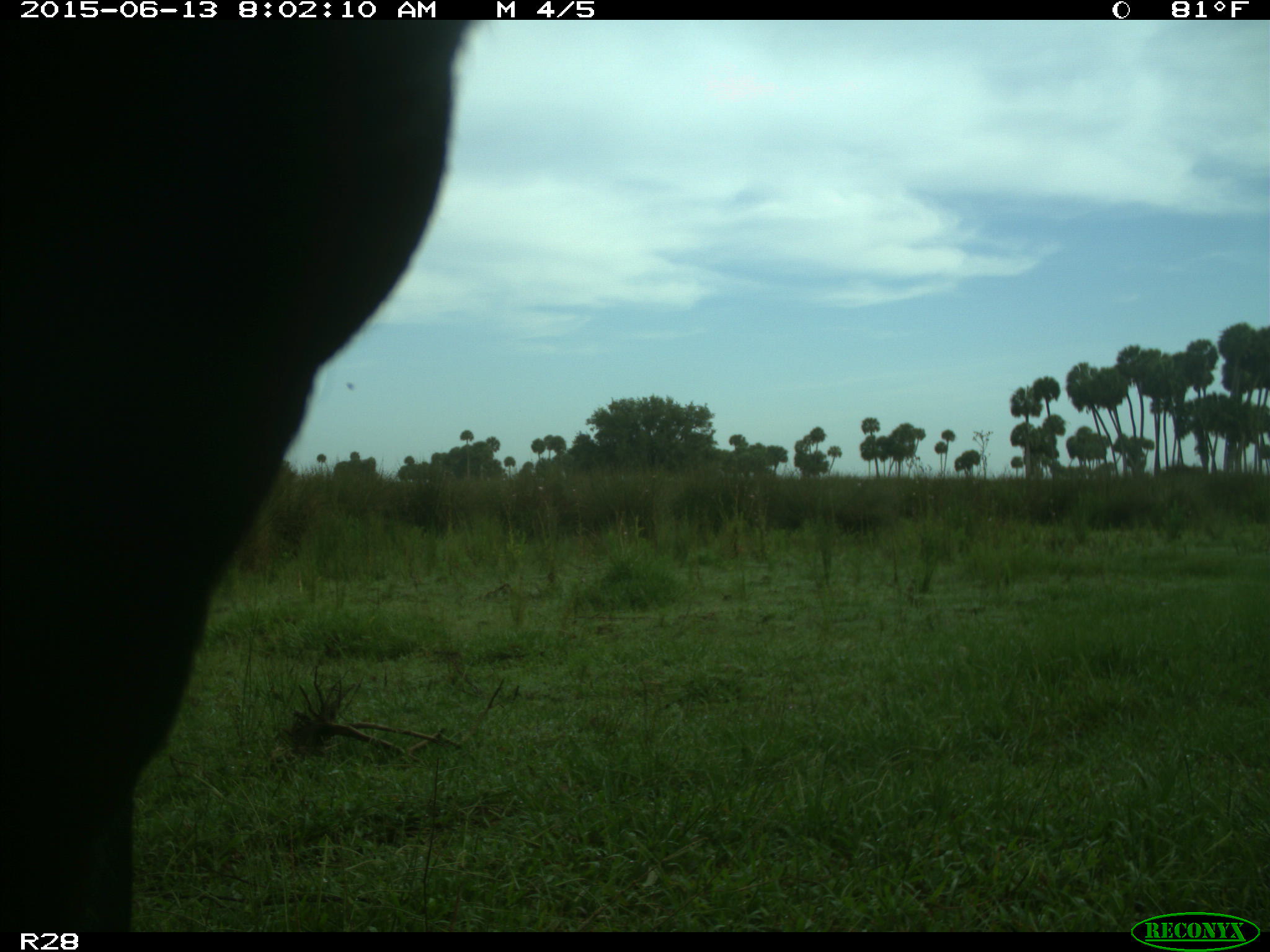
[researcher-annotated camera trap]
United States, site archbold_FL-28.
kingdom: Animalia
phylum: Chordata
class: Mammalia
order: Artiodactyla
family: Bovidae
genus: Bos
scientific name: Bos taurus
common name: domestic cow